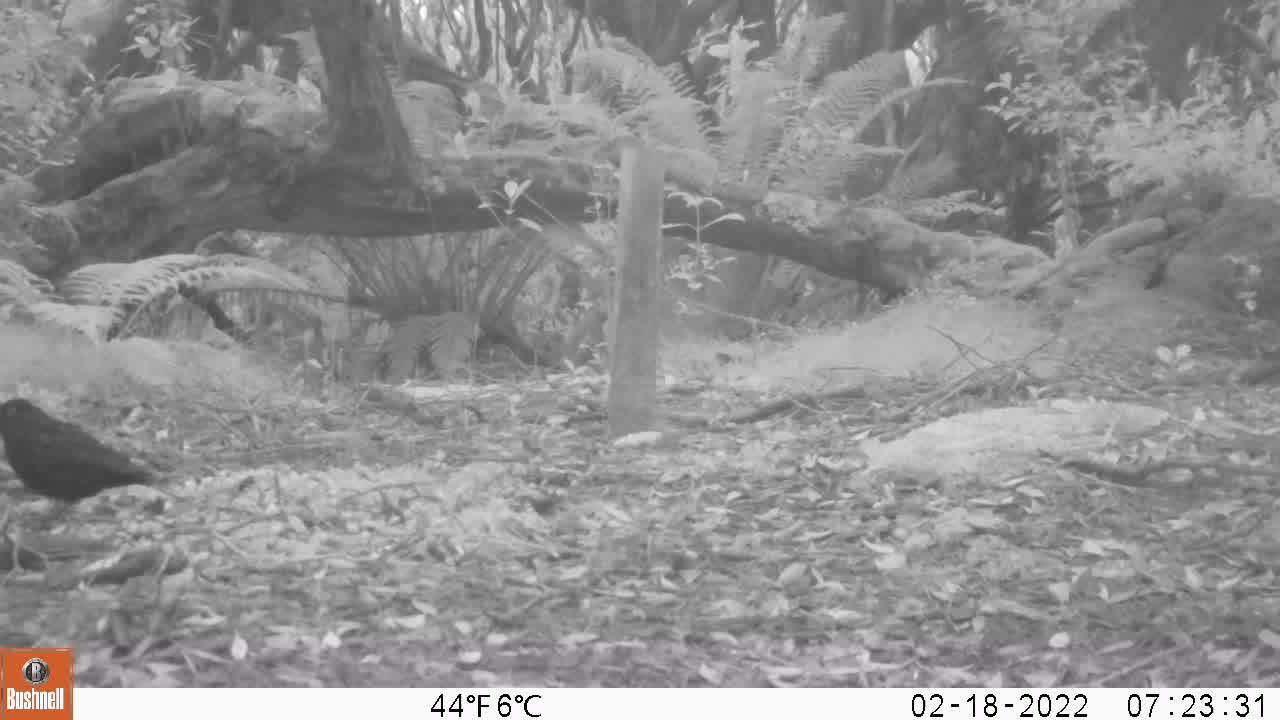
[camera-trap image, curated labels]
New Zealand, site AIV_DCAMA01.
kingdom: Animalia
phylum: Chordata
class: Aves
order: Passeriformes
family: Turdidae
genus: Turdus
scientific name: Turdus merula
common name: eurasian blackbird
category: blackbird